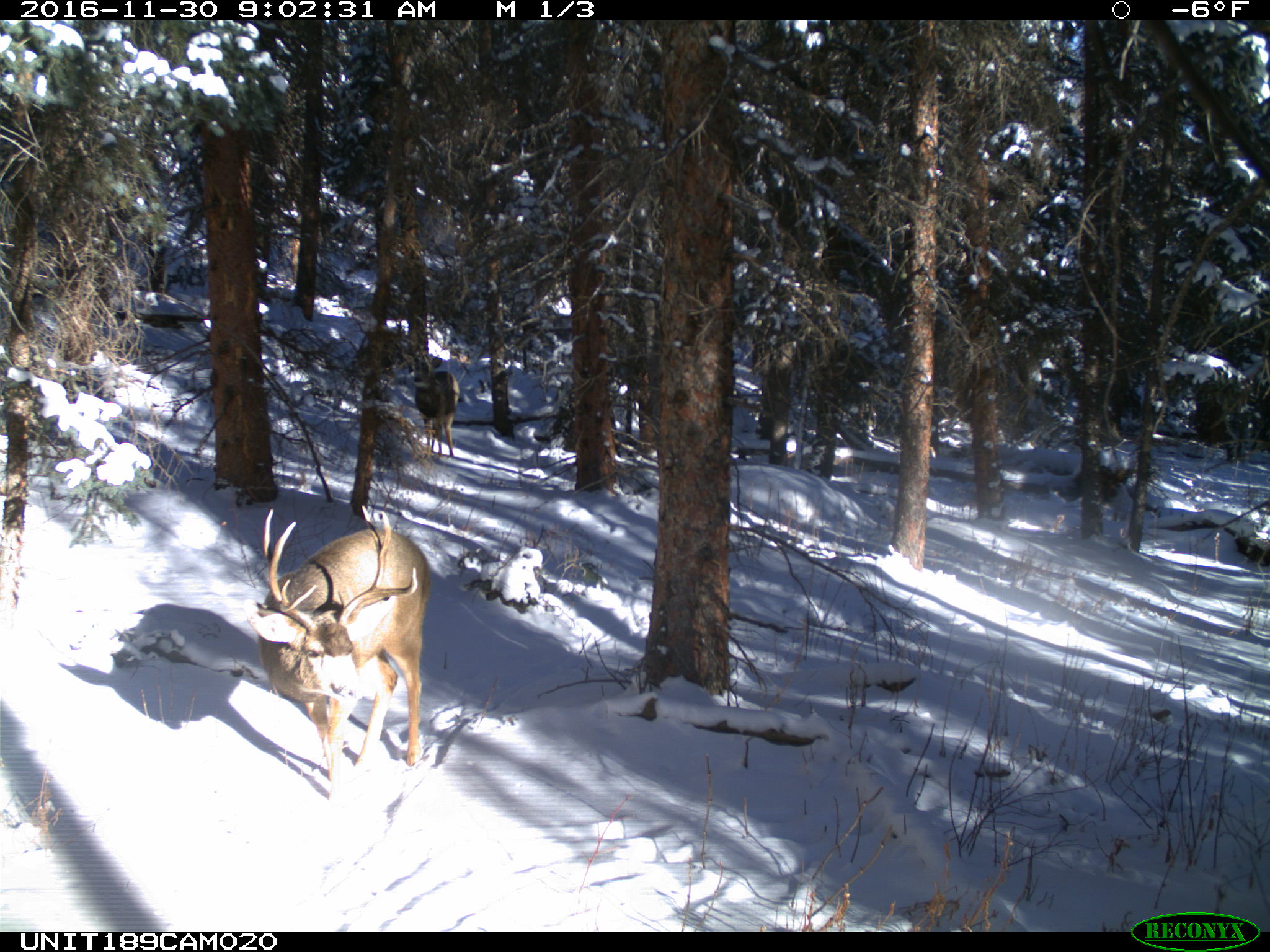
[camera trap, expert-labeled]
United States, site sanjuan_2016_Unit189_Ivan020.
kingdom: Animalia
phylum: Chordata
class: Mammalia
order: Artiodactyla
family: Cervidae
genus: Odocoileus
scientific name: Odocoileus hemionus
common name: mule deer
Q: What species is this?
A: Odocoileus hemionus (mule deer).